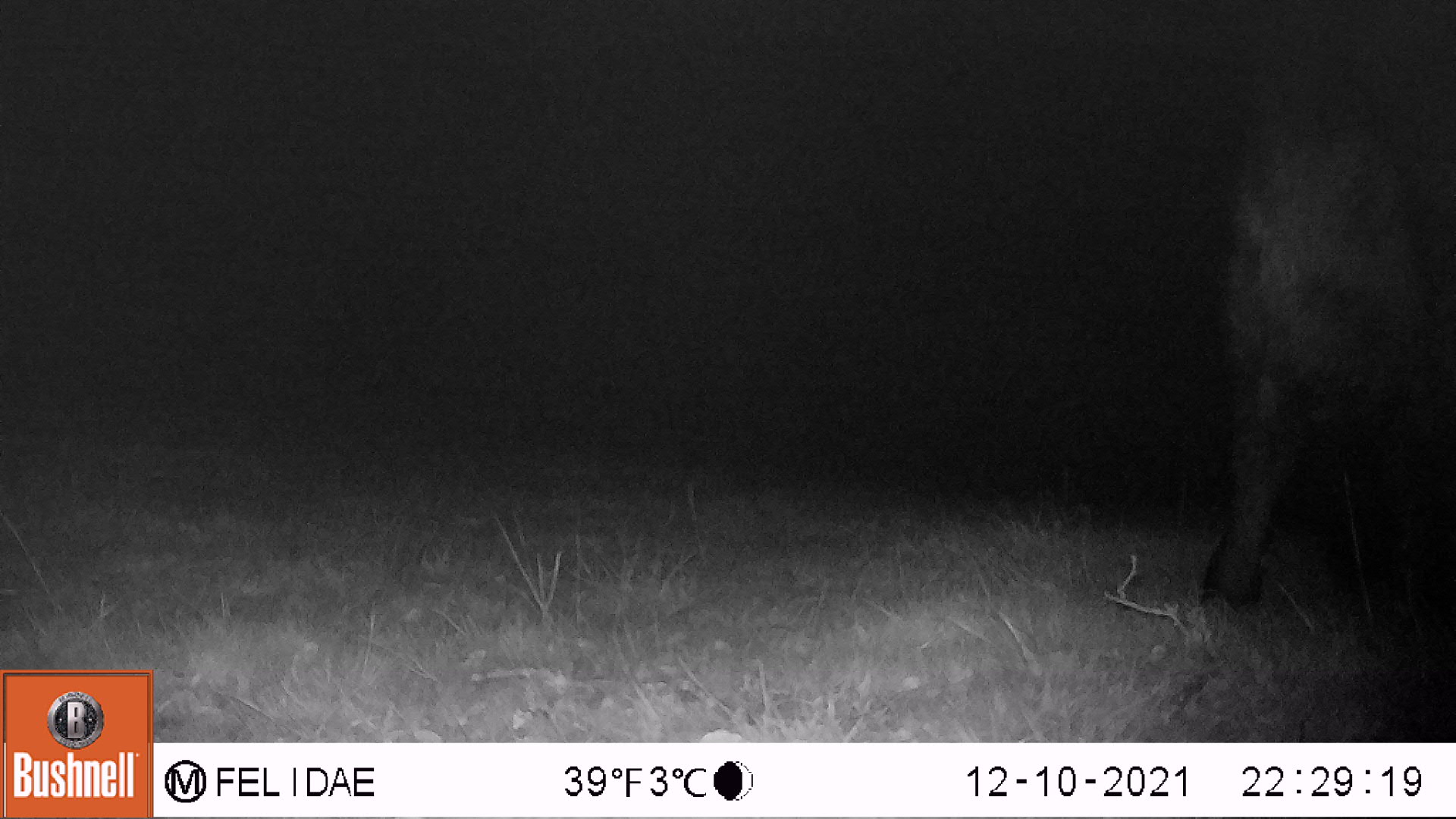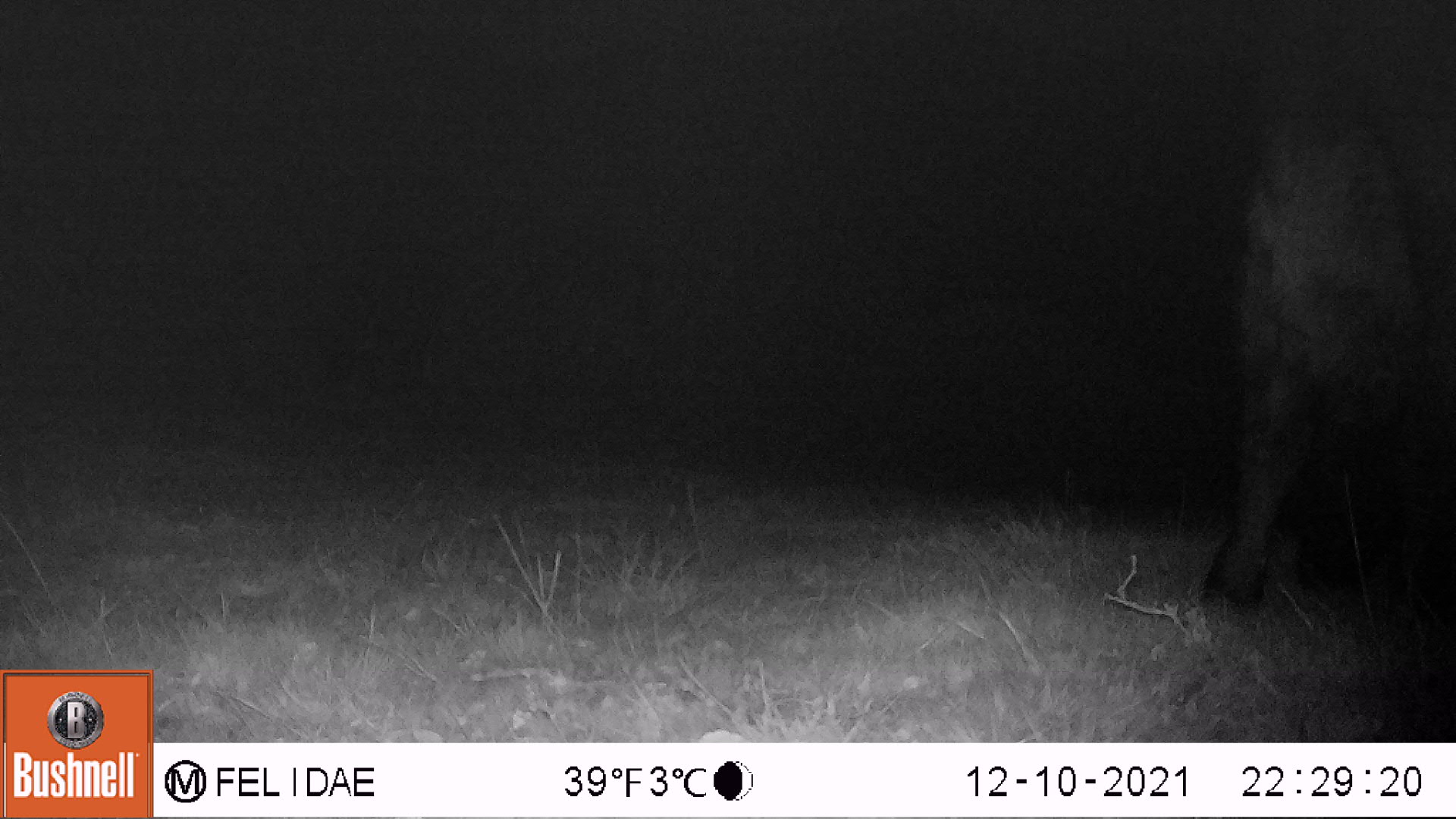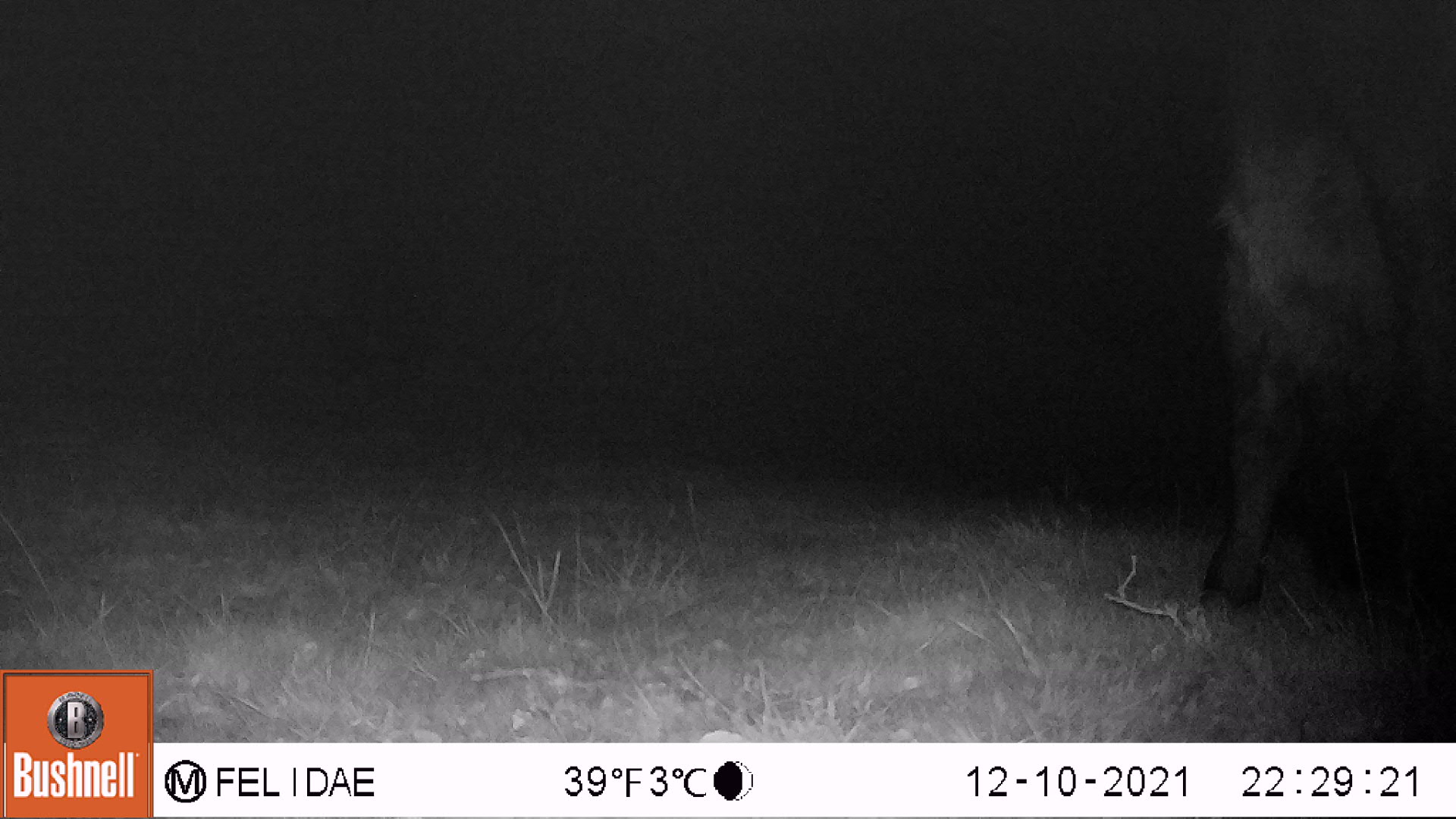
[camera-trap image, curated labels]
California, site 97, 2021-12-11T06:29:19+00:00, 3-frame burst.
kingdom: Animalia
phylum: Chordata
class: Mammalia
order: Artiodactyla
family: Bovidae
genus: Bos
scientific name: Bos taurus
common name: domestic cattle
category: cattle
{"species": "cattle (domestic cattle) (Bos taurus)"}